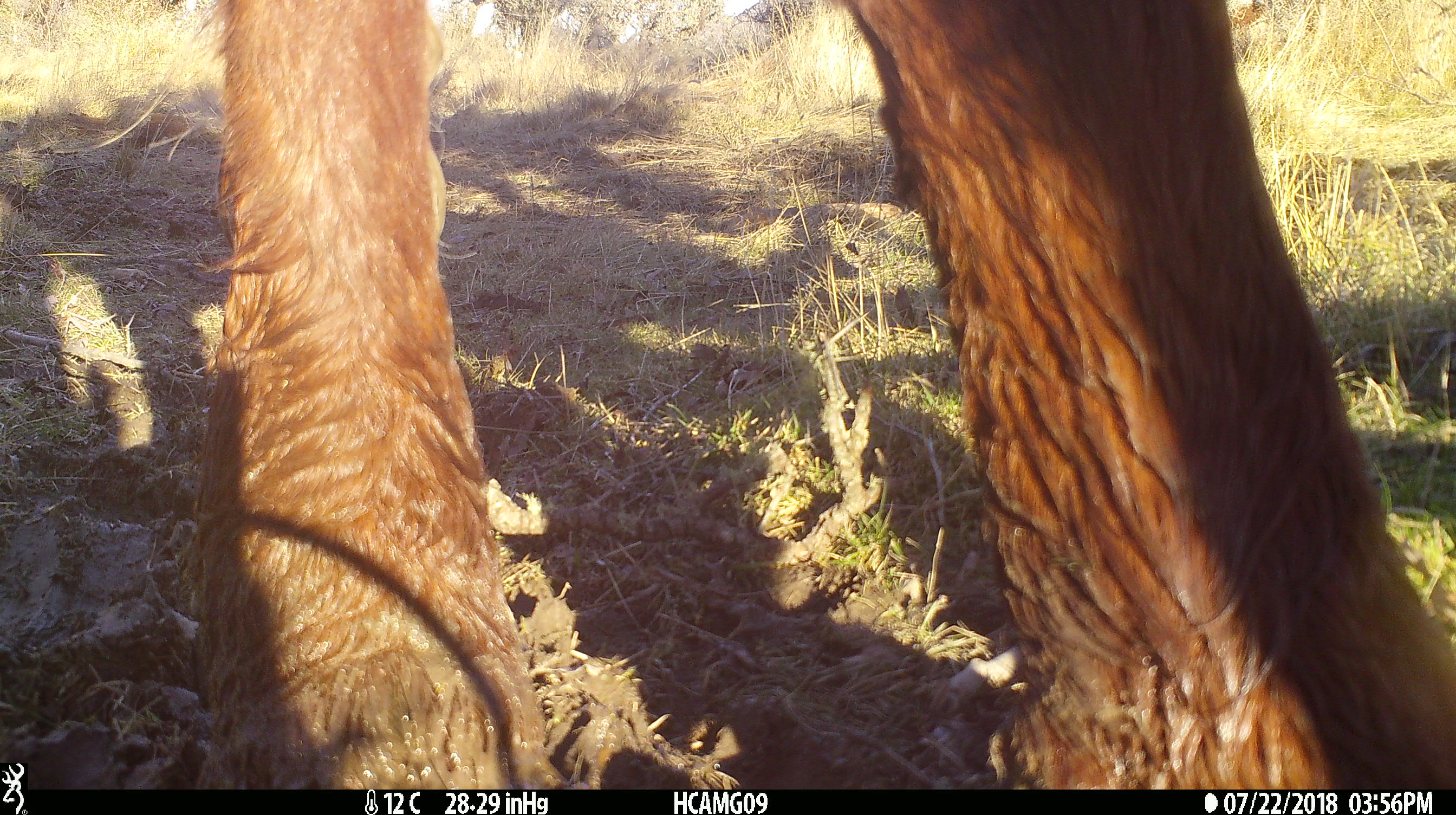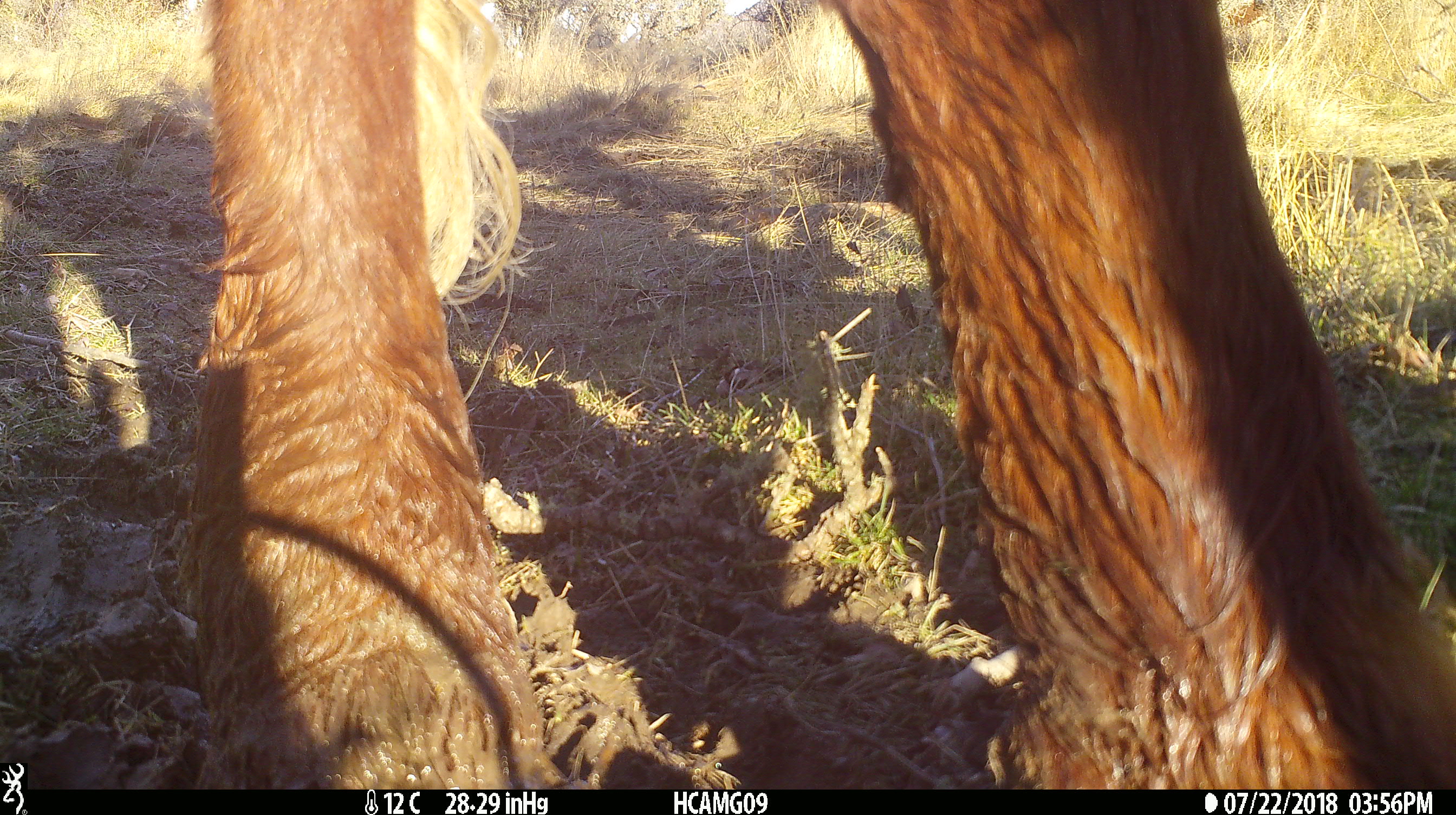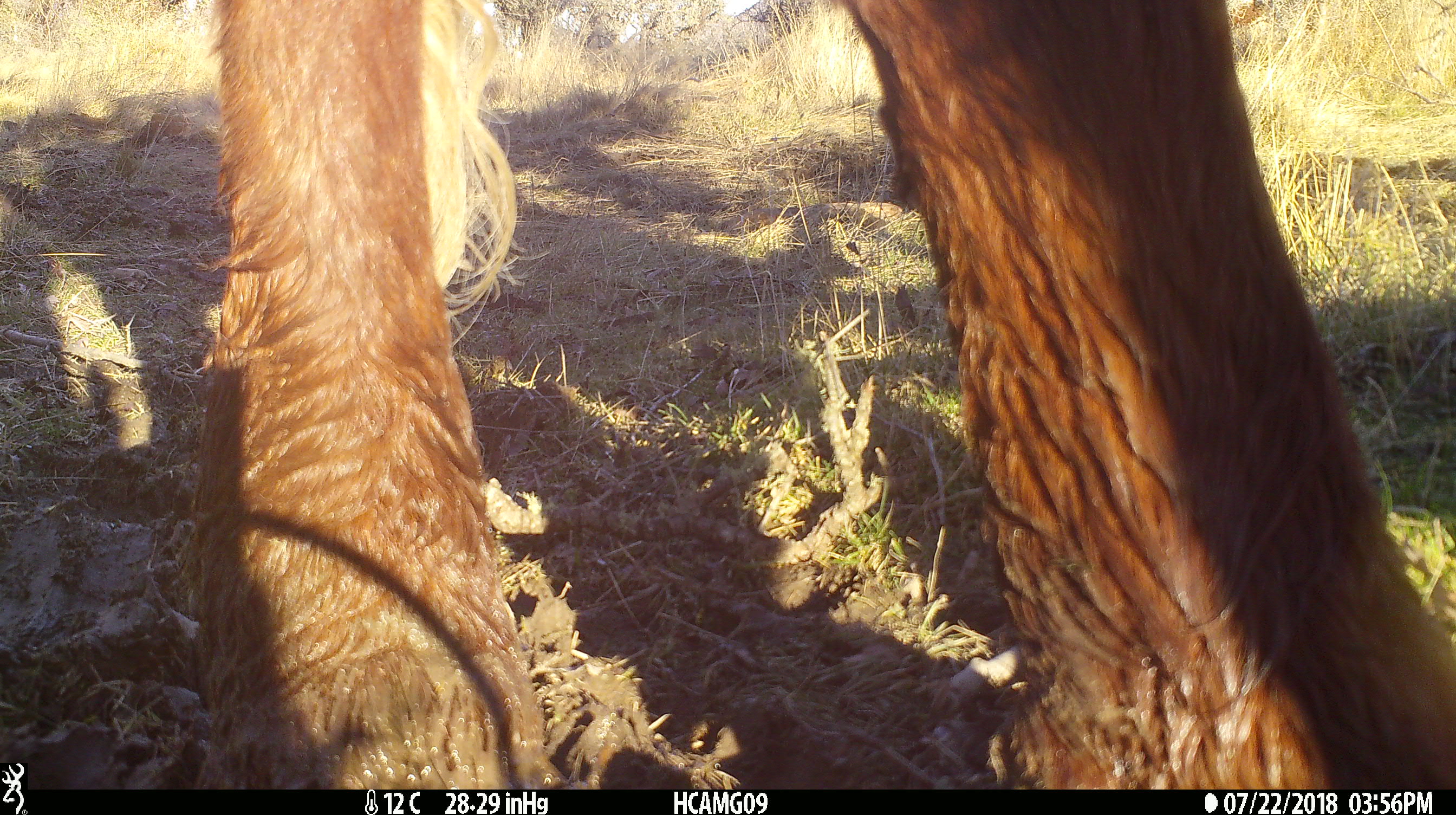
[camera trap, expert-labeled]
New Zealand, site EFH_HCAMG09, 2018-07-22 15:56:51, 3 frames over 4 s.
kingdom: Animalia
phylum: Chordata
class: Mammalia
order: Artiodactyla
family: Bovidae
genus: Bos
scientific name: Bos taurus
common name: domestic cow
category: cow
Cow (domestic cow) (Bos taurus).